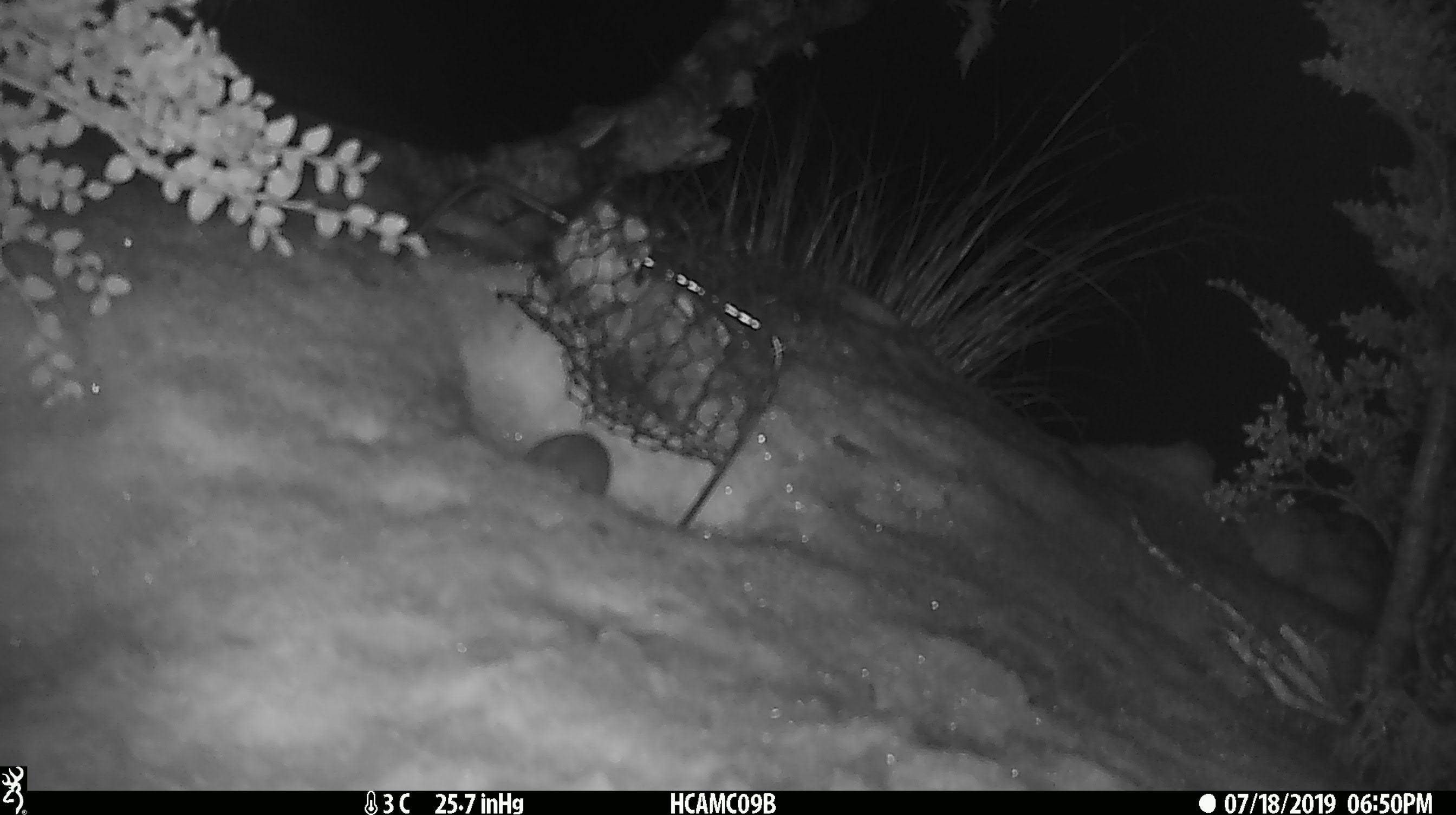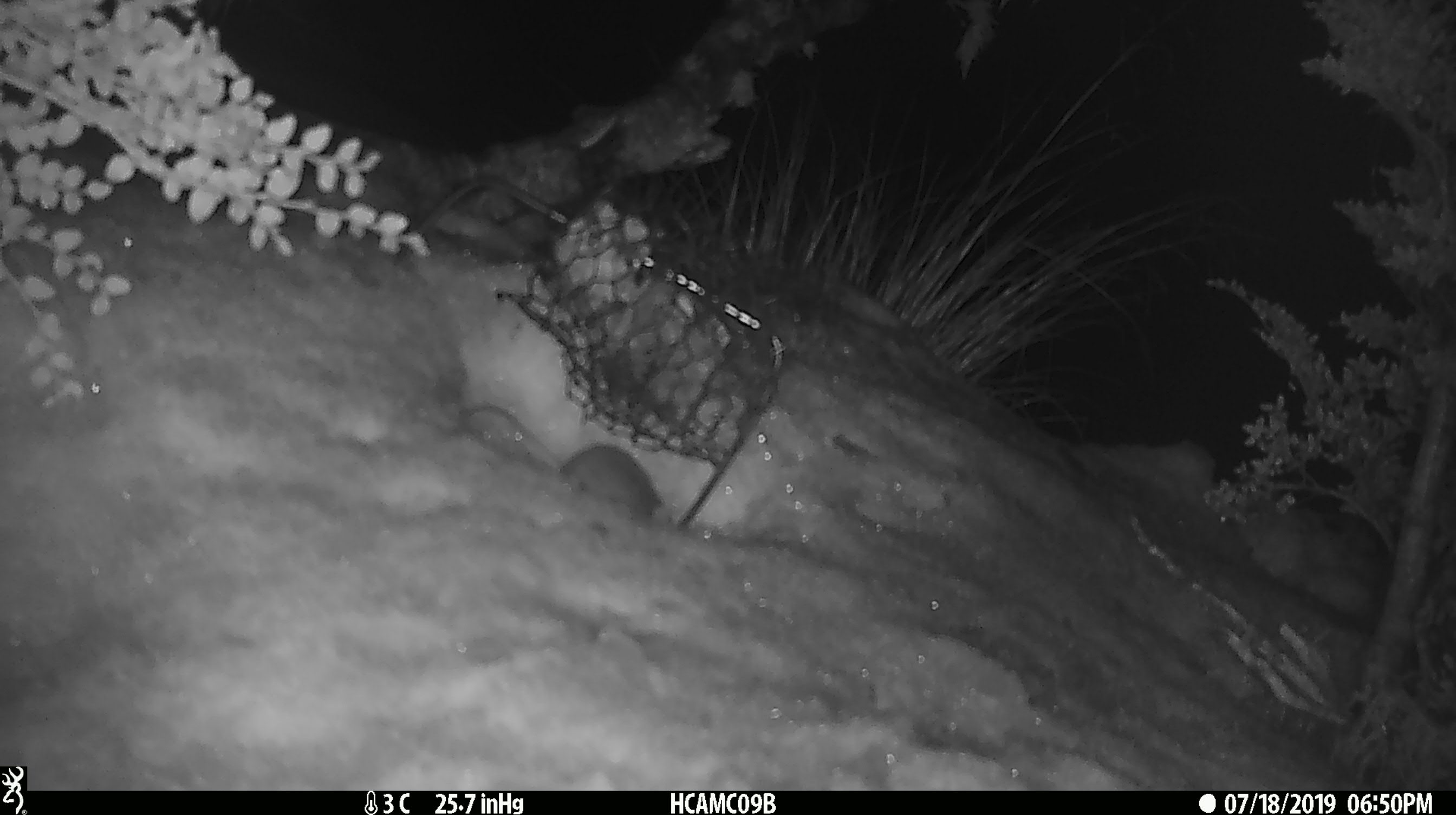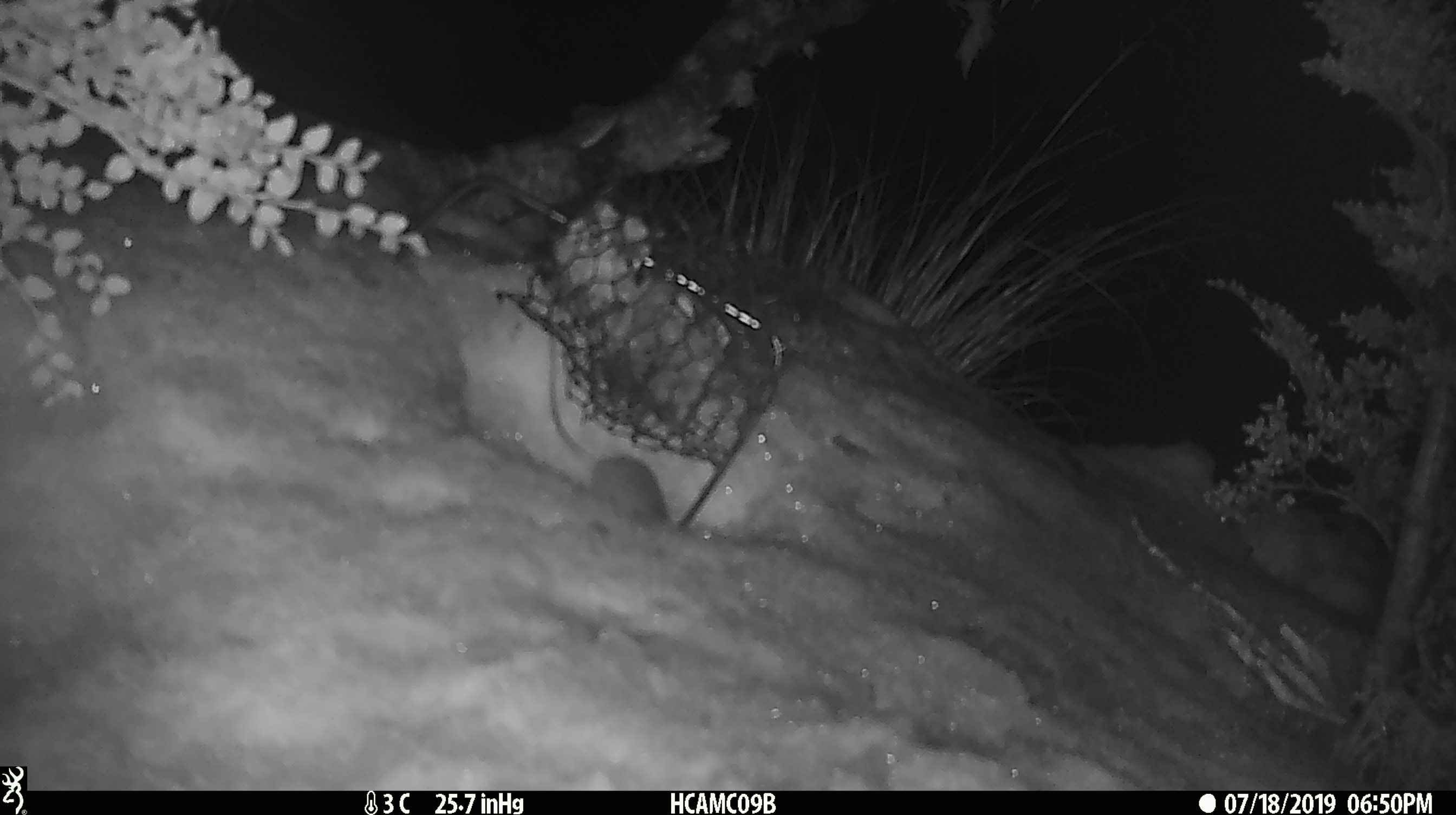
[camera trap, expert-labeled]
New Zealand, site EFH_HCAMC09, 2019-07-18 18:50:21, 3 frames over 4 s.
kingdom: Animalia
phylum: Chordata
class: Mammalia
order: Rodentia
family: Muridae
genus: Mus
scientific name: Mus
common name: mouse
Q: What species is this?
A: Mouse (Mus).